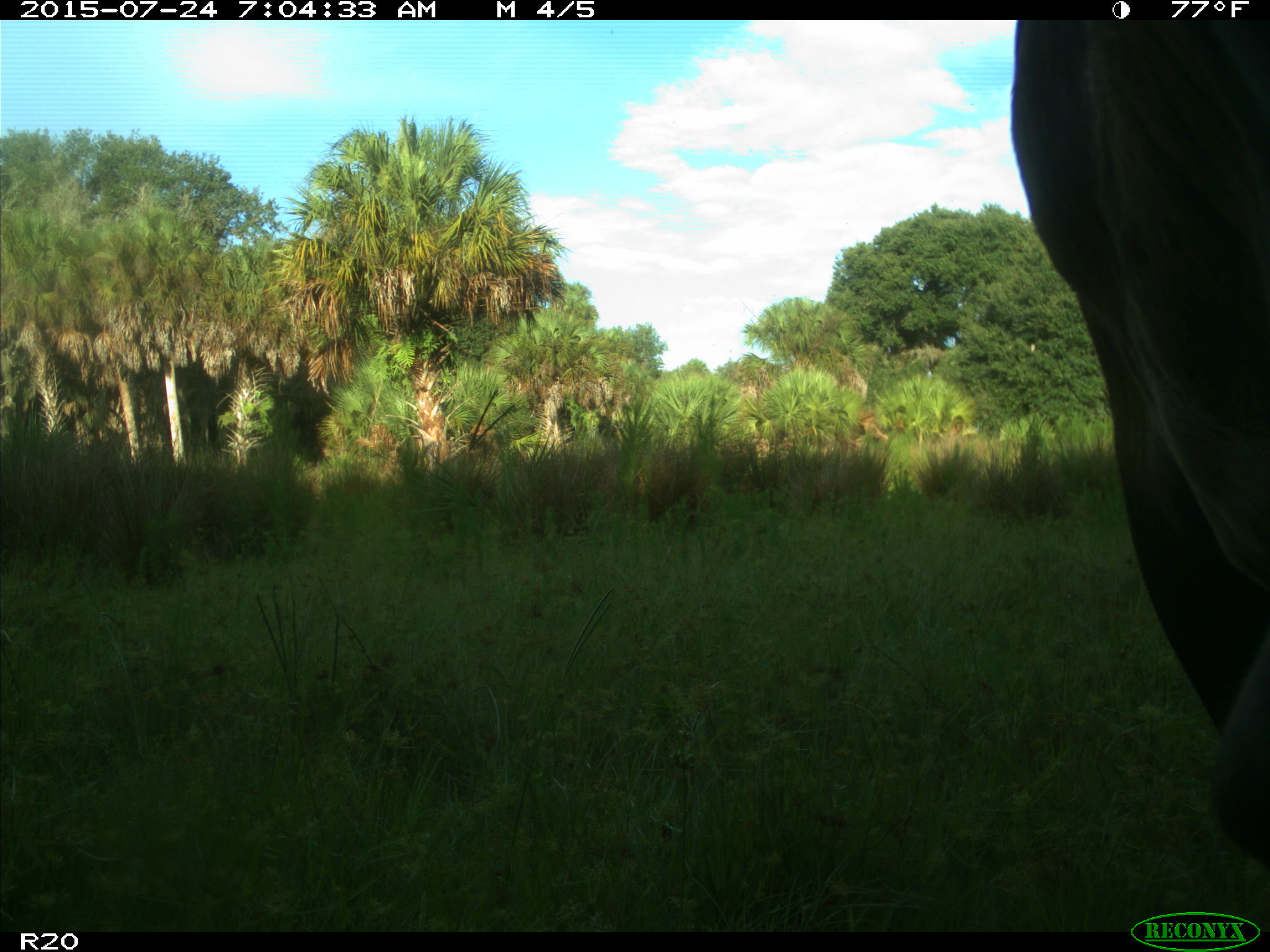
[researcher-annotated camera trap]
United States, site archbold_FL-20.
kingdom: Animalia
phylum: Chordata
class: Mammalia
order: Artiodactyla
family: Bovidae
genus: Bos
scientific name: Bos taurus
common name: domestic cow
Bos taurus (domestic cow).